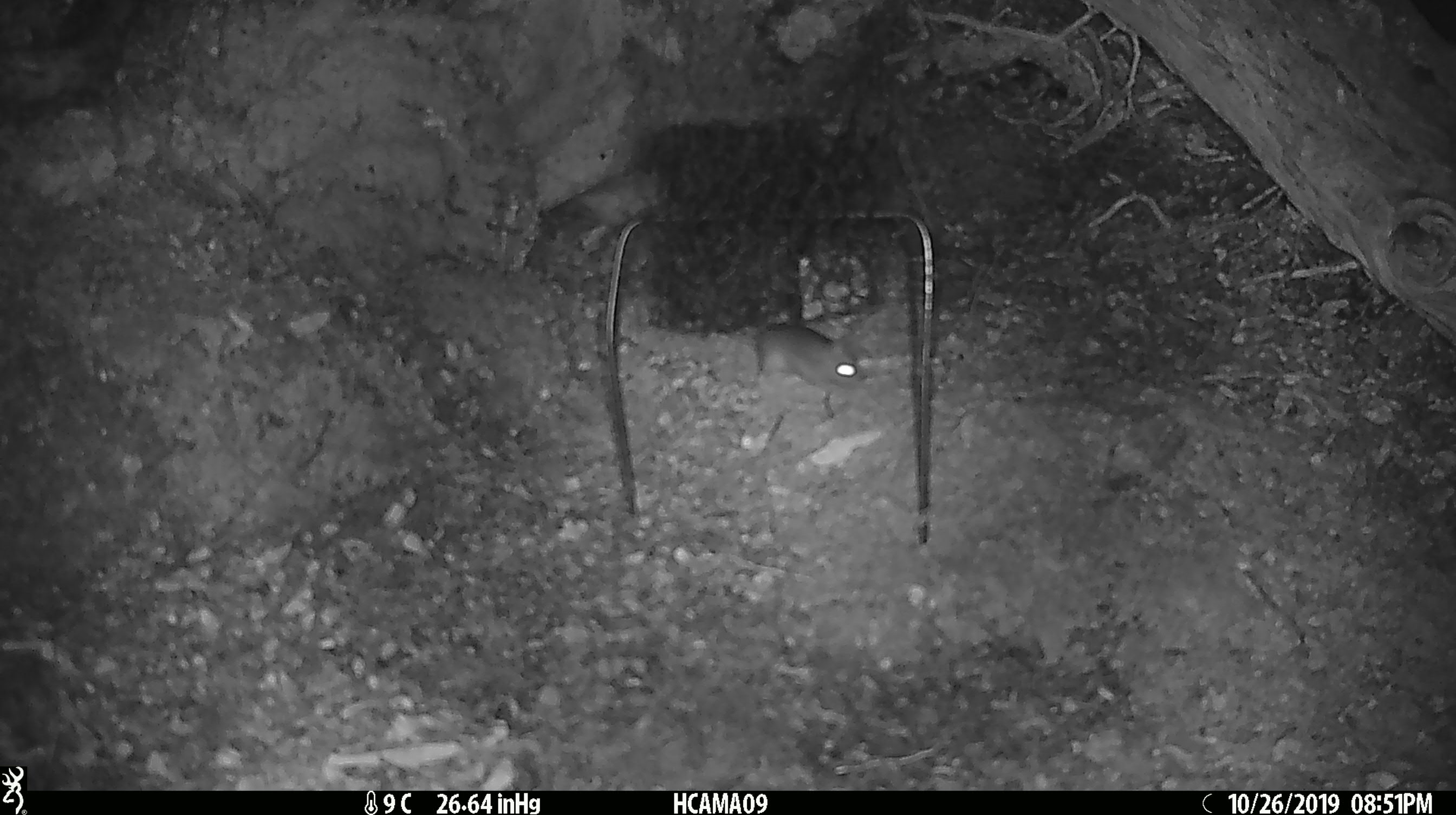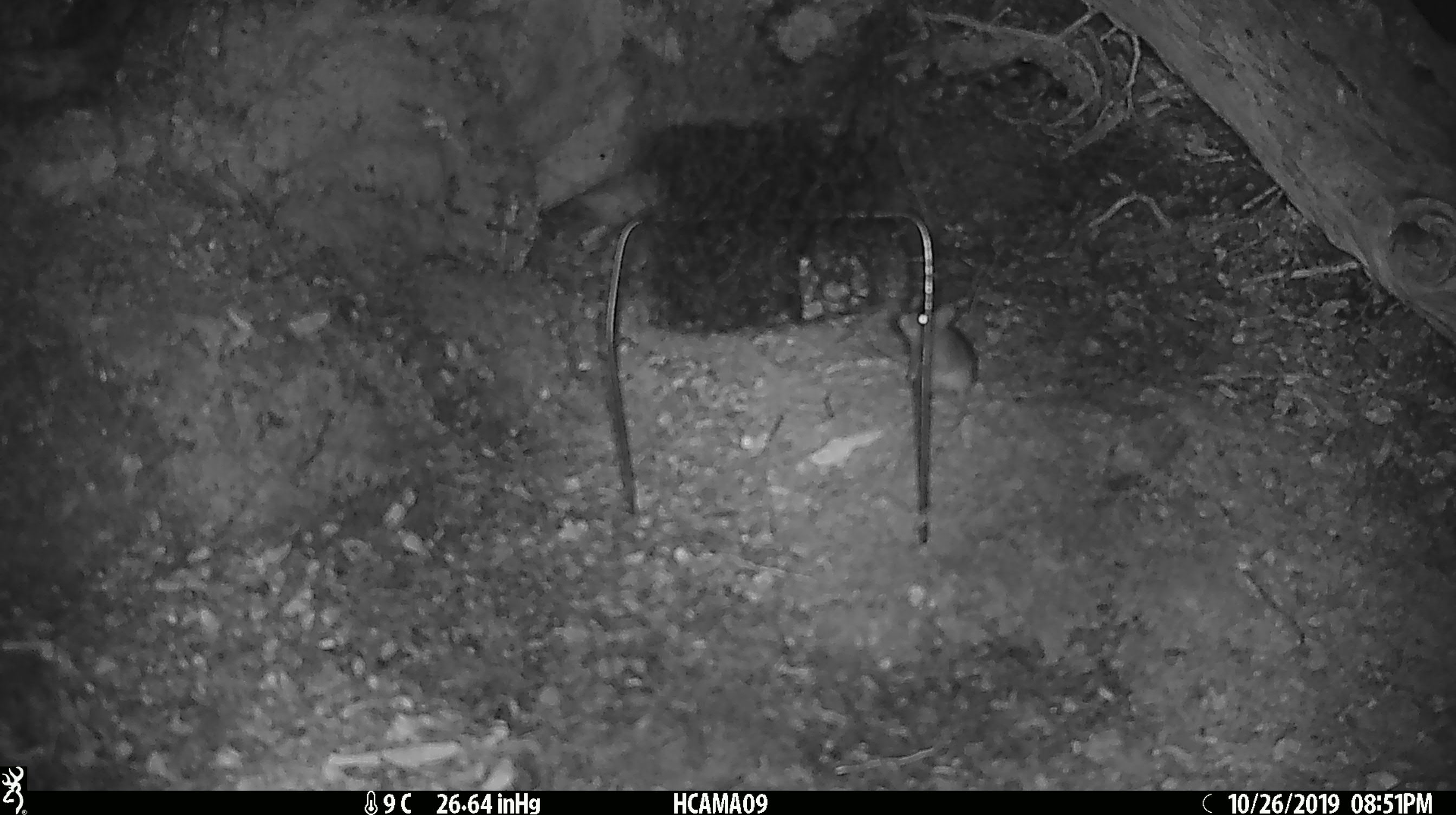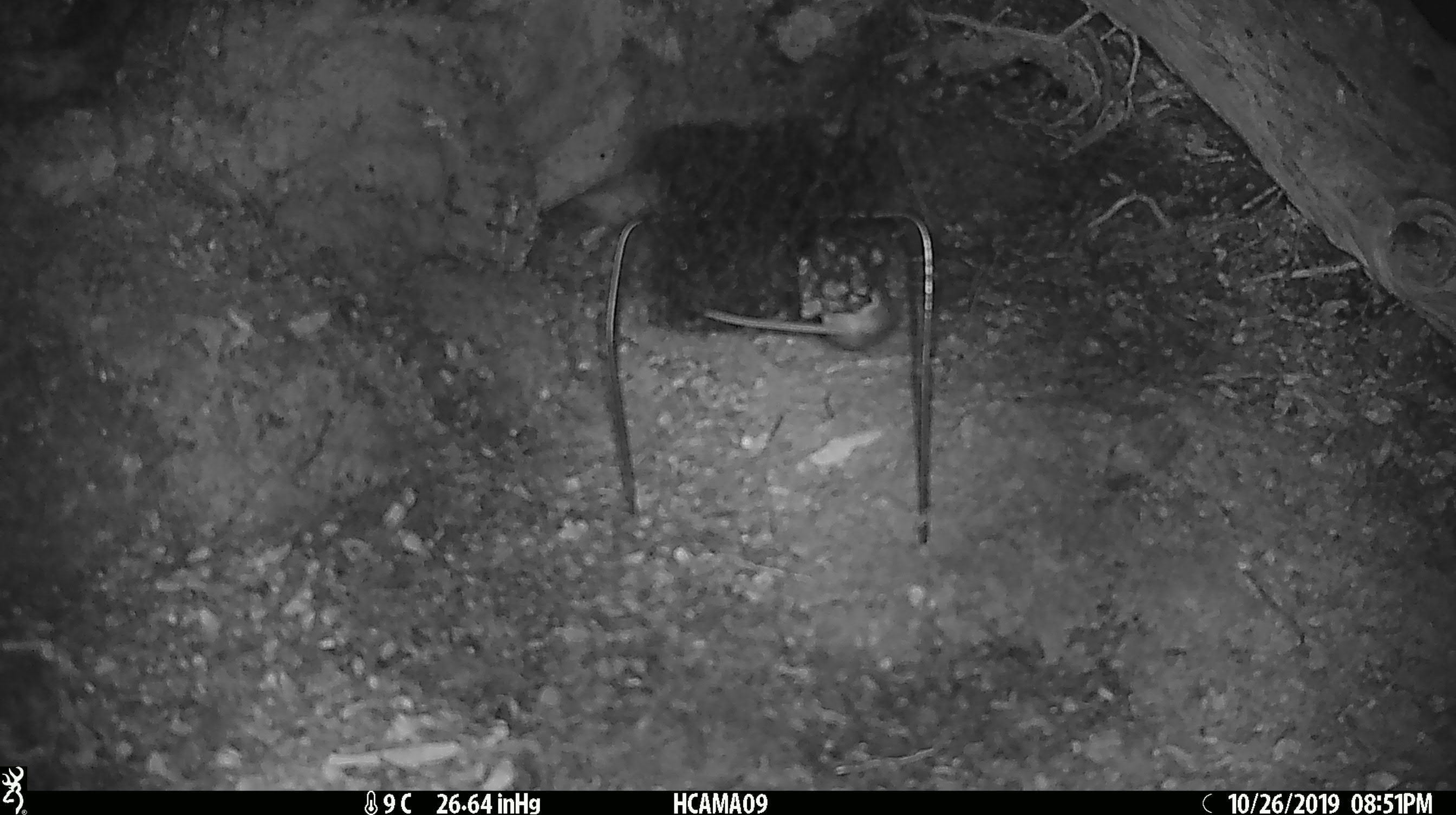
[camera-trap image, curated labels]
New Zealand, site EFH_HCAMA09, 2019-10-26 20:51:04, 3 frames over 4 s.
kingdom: Animalia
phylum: Chordata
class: Mammalia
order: Rodentia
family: Muridae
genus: Mus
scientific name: Mus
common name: mouse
Mouse (Mus).